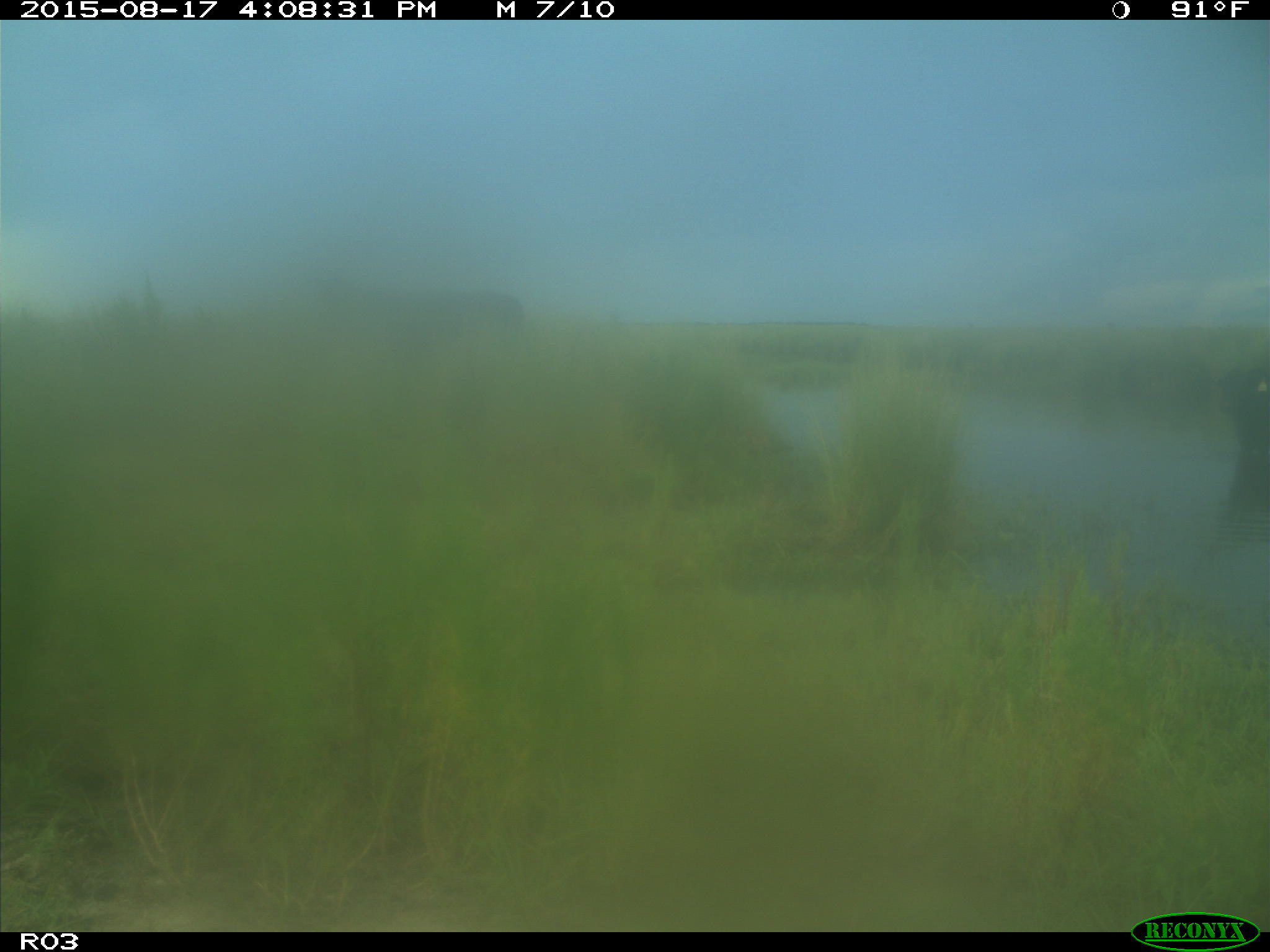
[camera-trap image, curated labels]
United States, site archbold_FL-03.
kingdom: Animalia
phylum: Chordata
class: Mammalia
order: Artiodactyla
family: Bovidae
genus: Bos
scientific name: Bos taurus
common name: domestic cow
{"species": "Bos taurus (domestic cow)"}